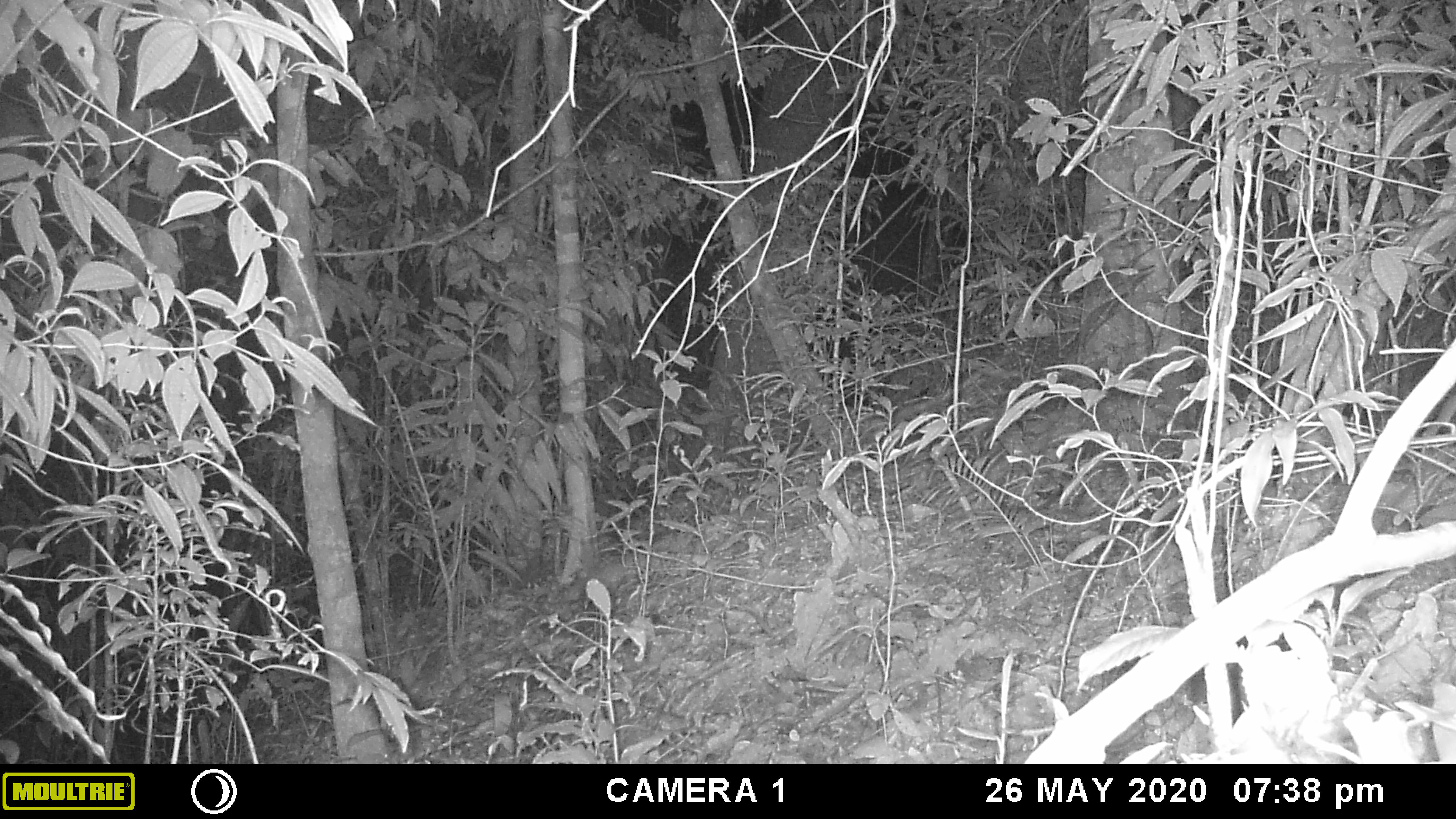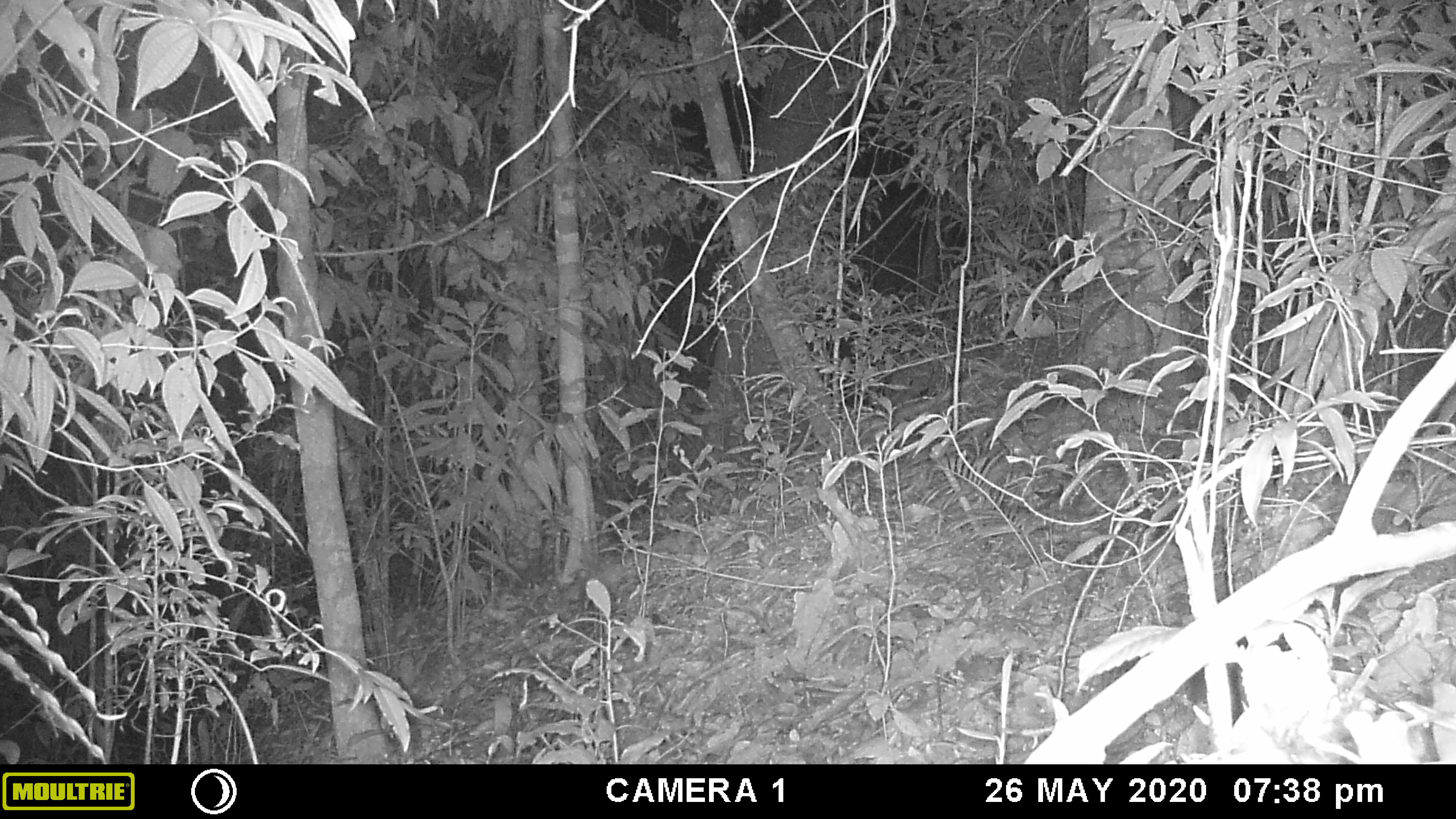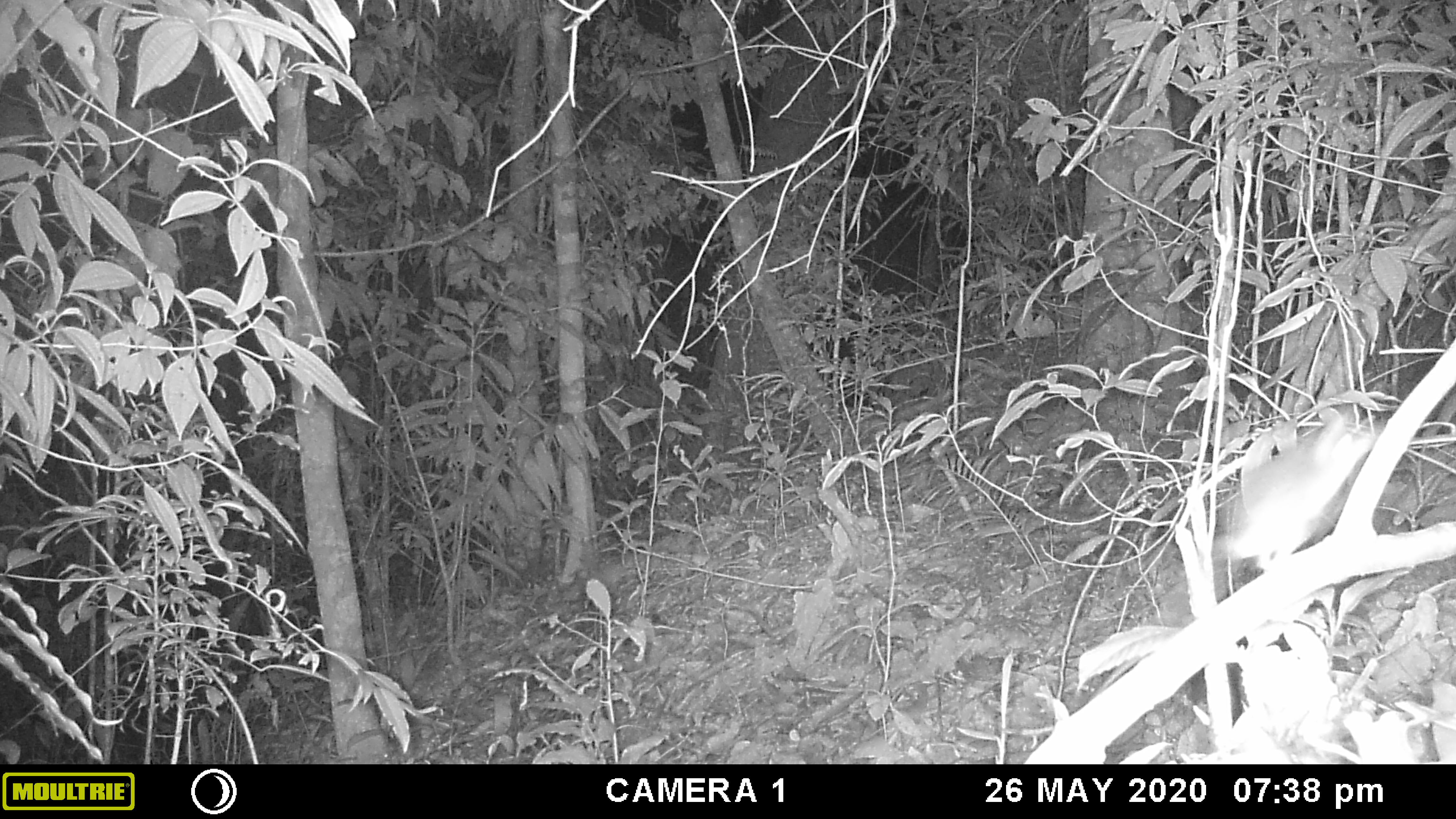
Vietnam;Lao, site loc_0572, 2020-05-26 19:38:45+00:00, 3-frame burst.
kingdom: Animalia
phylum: Chordata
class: Mammalia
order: Rodentia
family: Muridae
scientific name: Muridae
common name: old-world mice and rats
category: unidentified murid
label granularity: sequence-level